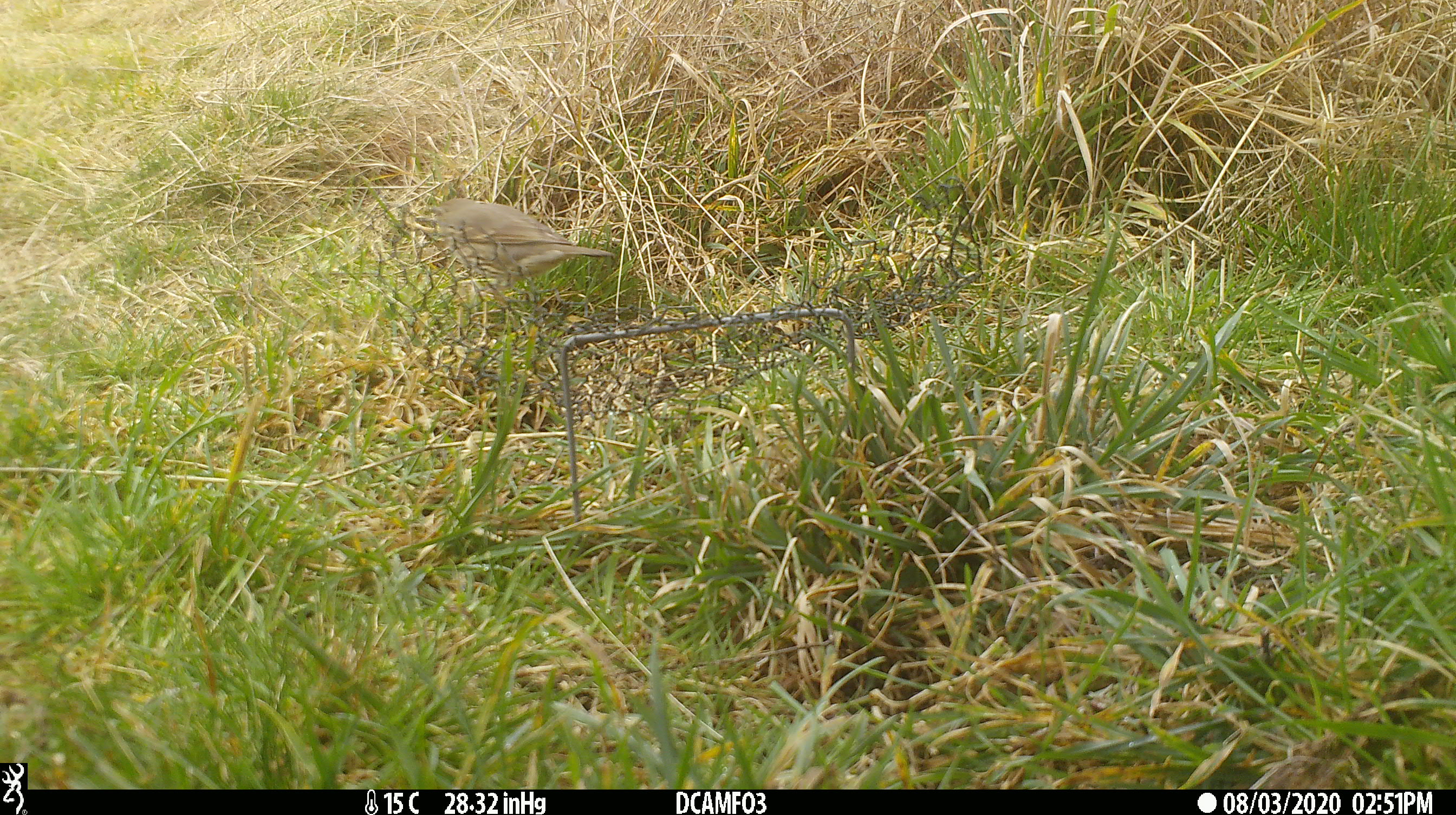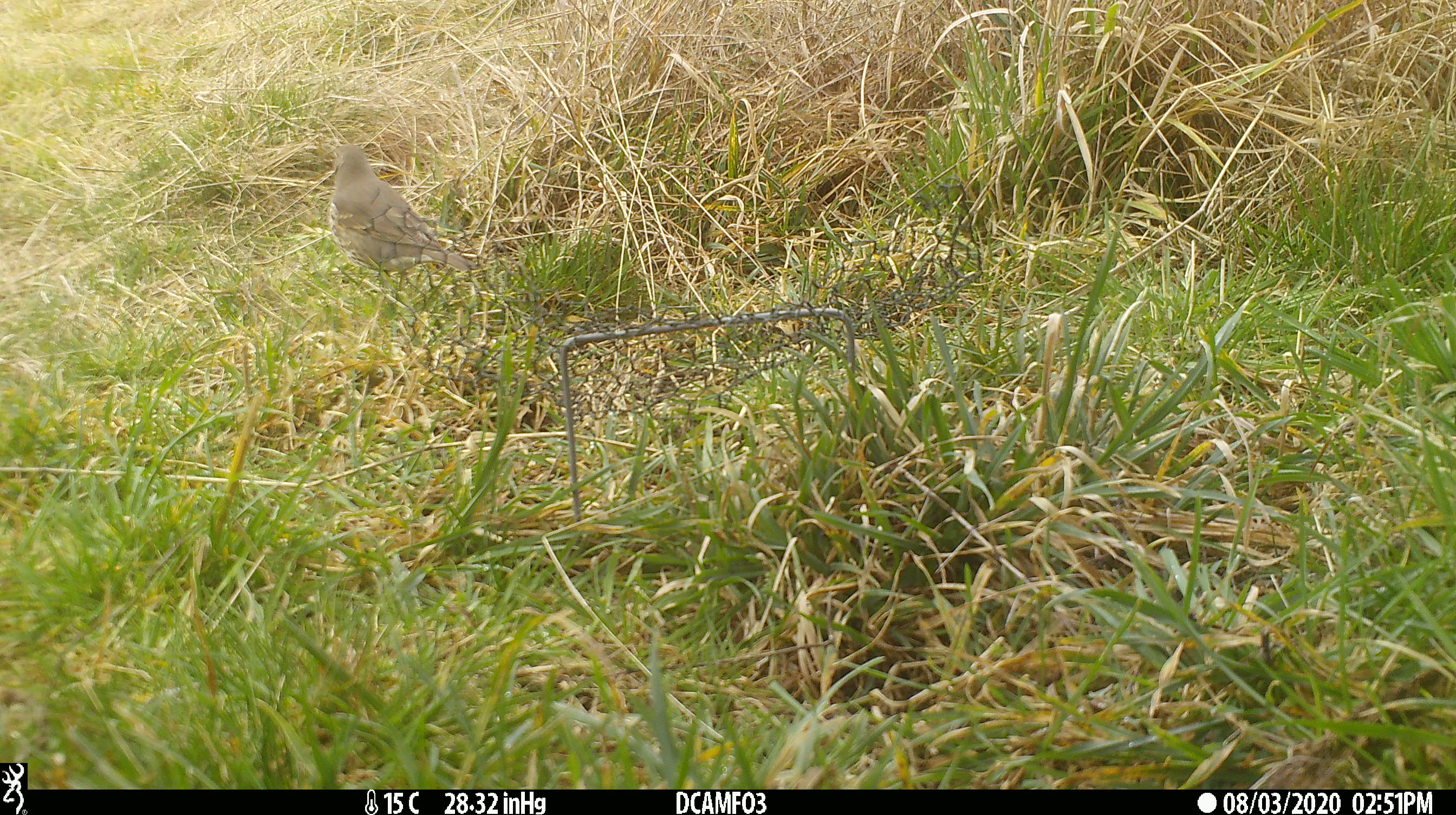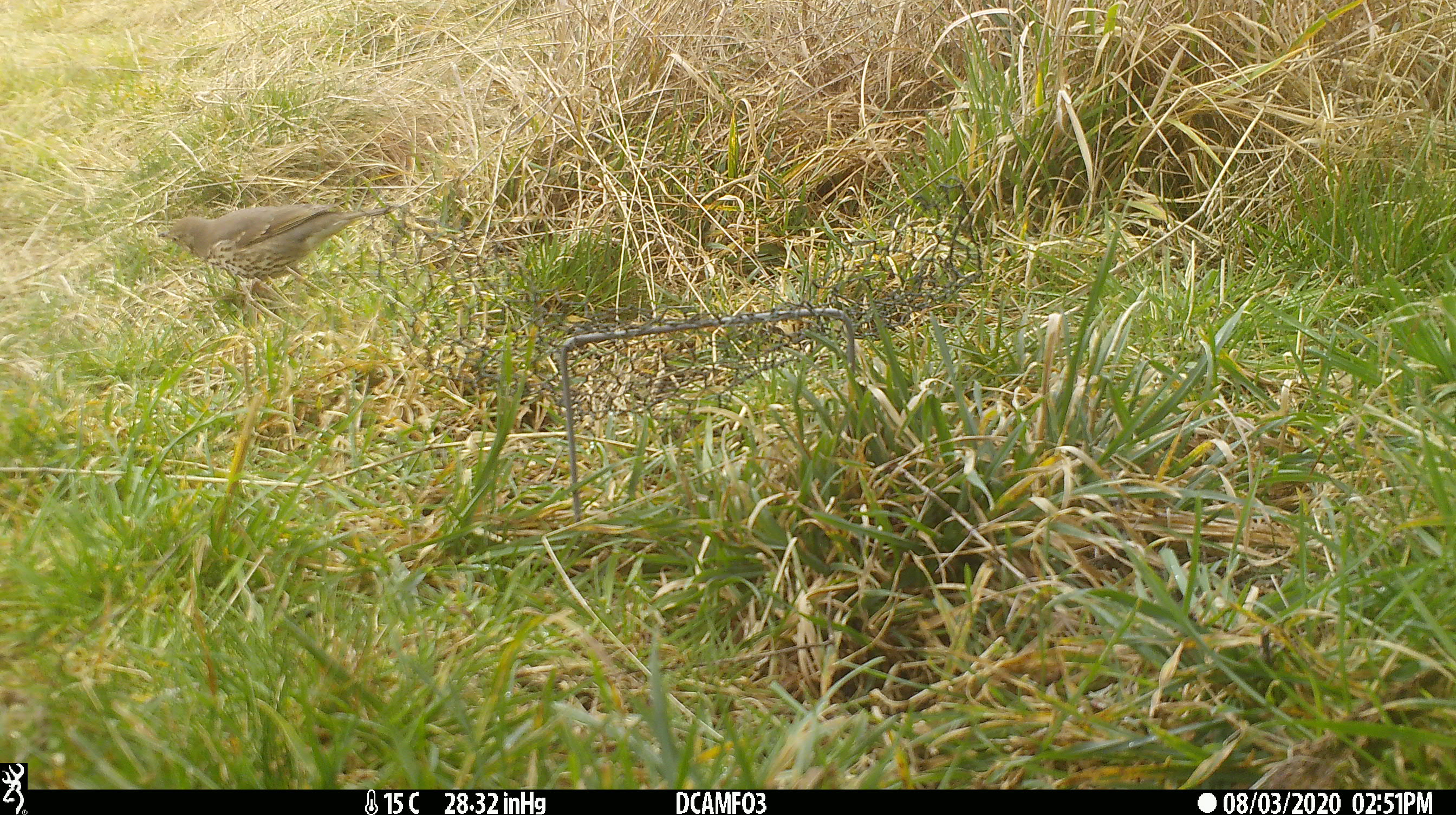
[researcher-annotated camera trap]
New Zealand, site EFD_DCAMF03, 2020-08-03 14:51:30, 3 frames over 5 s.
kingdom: Animalia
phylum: Chordata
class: Aves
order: Passeriformes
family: Turdidae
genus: Turdus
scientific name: Turdus philomelos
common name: song thrush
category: thrush